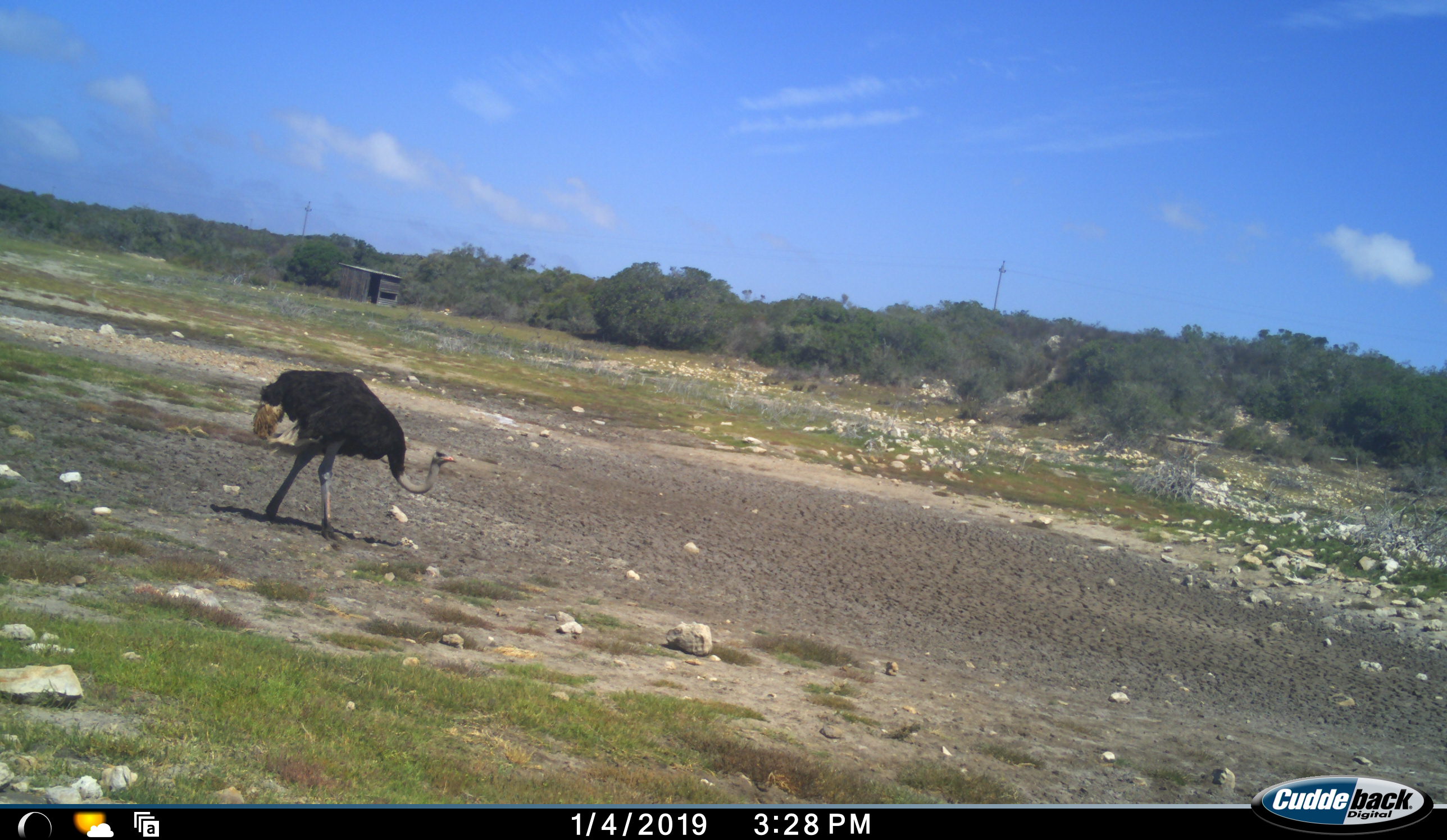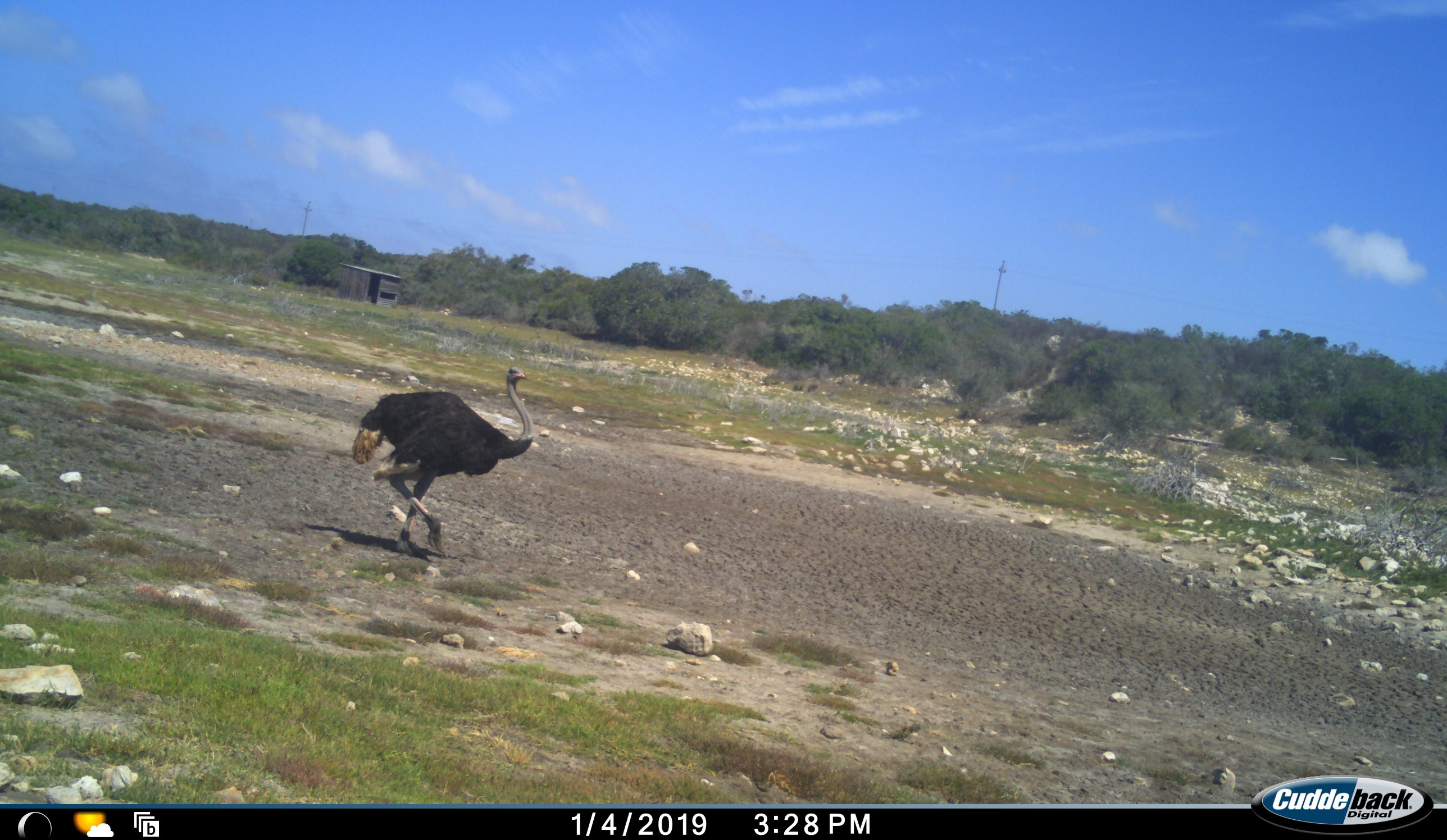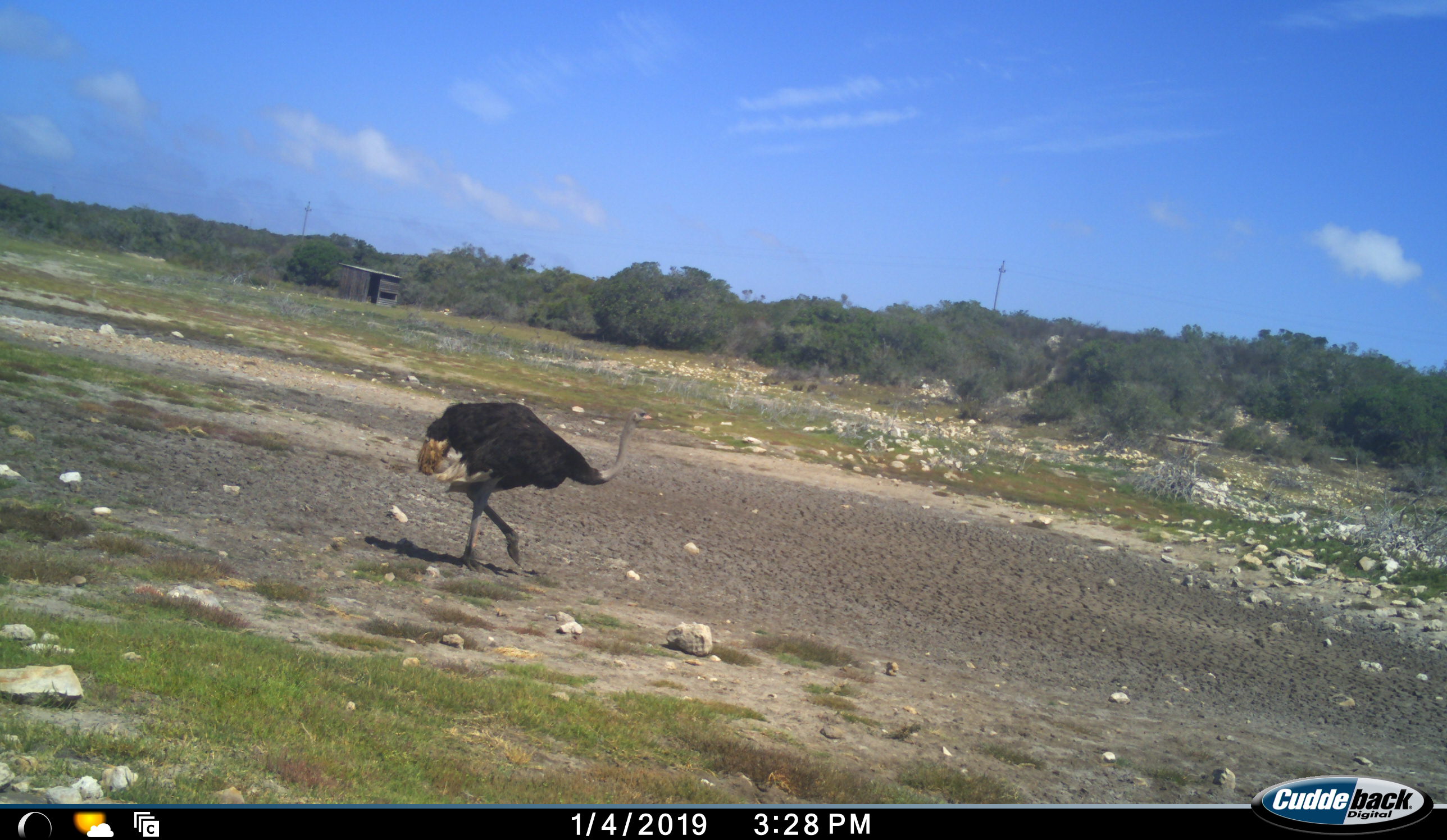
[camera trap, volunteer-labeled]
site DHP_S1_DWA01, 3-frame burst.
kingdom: Animalia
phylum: Chordata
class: Aves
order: Struthioniformes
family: Struthionidae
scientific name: Struthionidae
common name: ostrich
Ostrich (Struthionidae), count 1. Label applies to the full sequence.